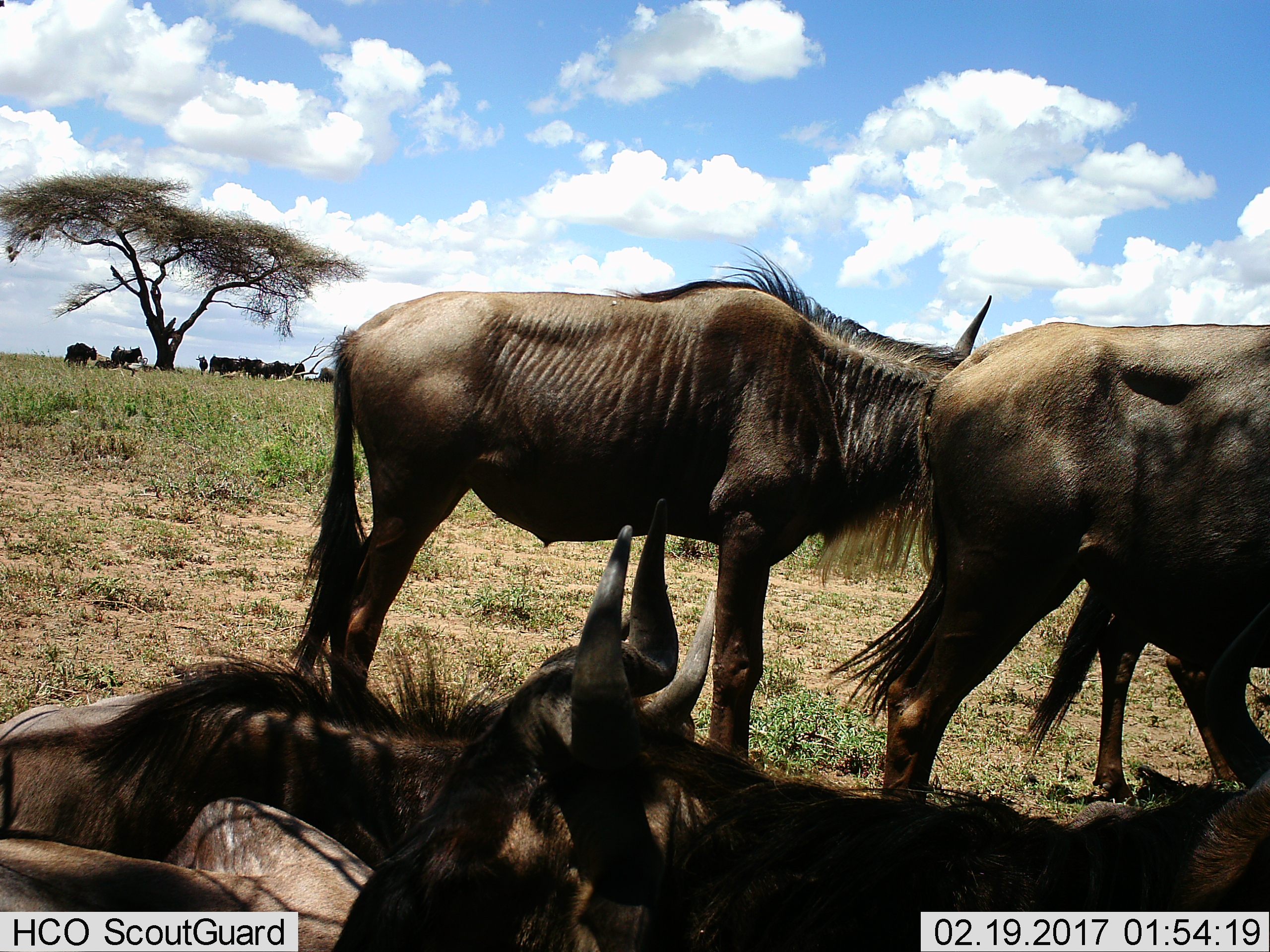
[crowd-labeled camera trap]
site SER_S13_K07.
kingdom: Animalia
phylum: Chordata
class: Mammalia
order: Artiodactyla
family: Bovidae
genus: Connochaetes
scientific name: Connochaetes taurinus taurinus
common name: blue wildebeest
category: wildebeestblue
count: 11-50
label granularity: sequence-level